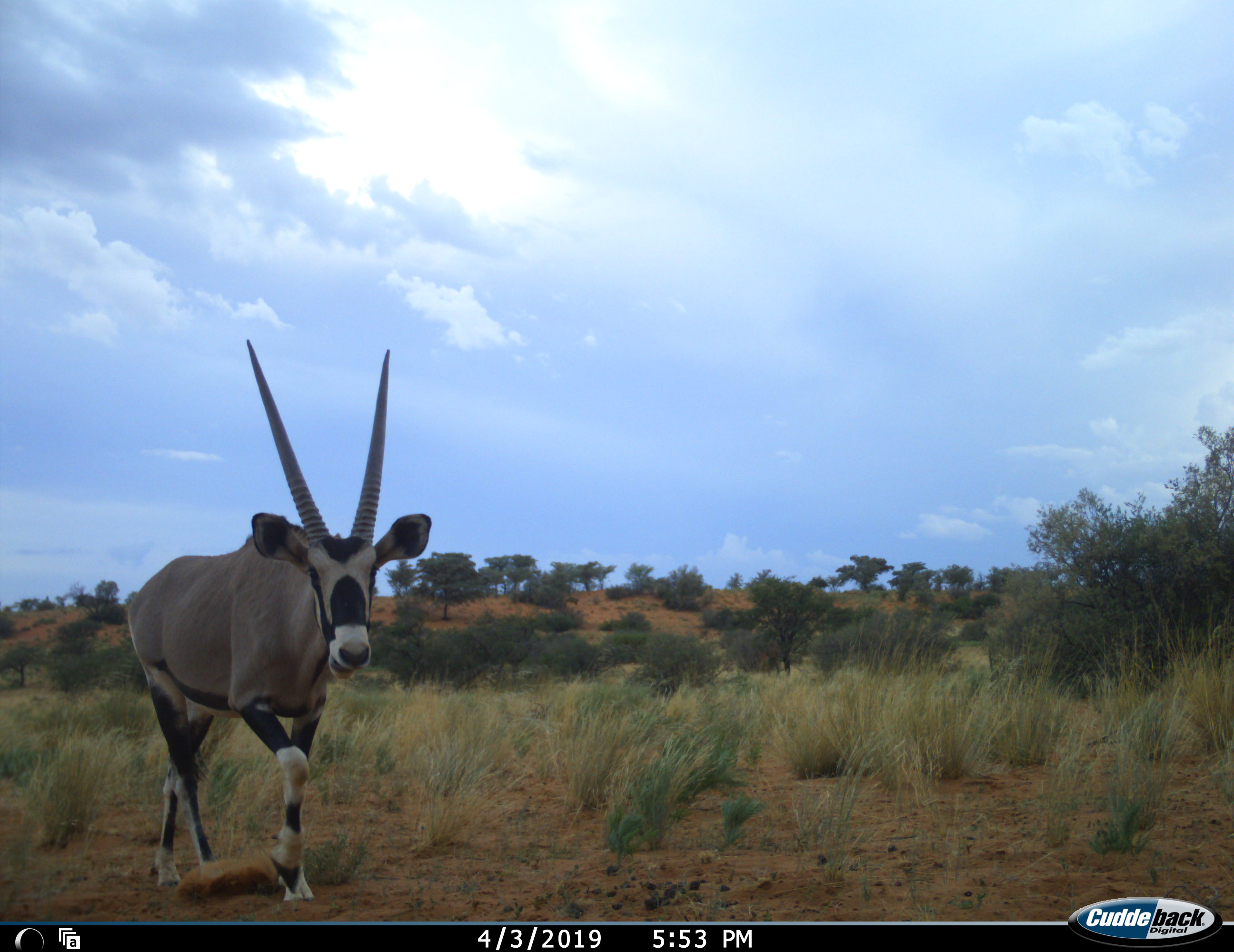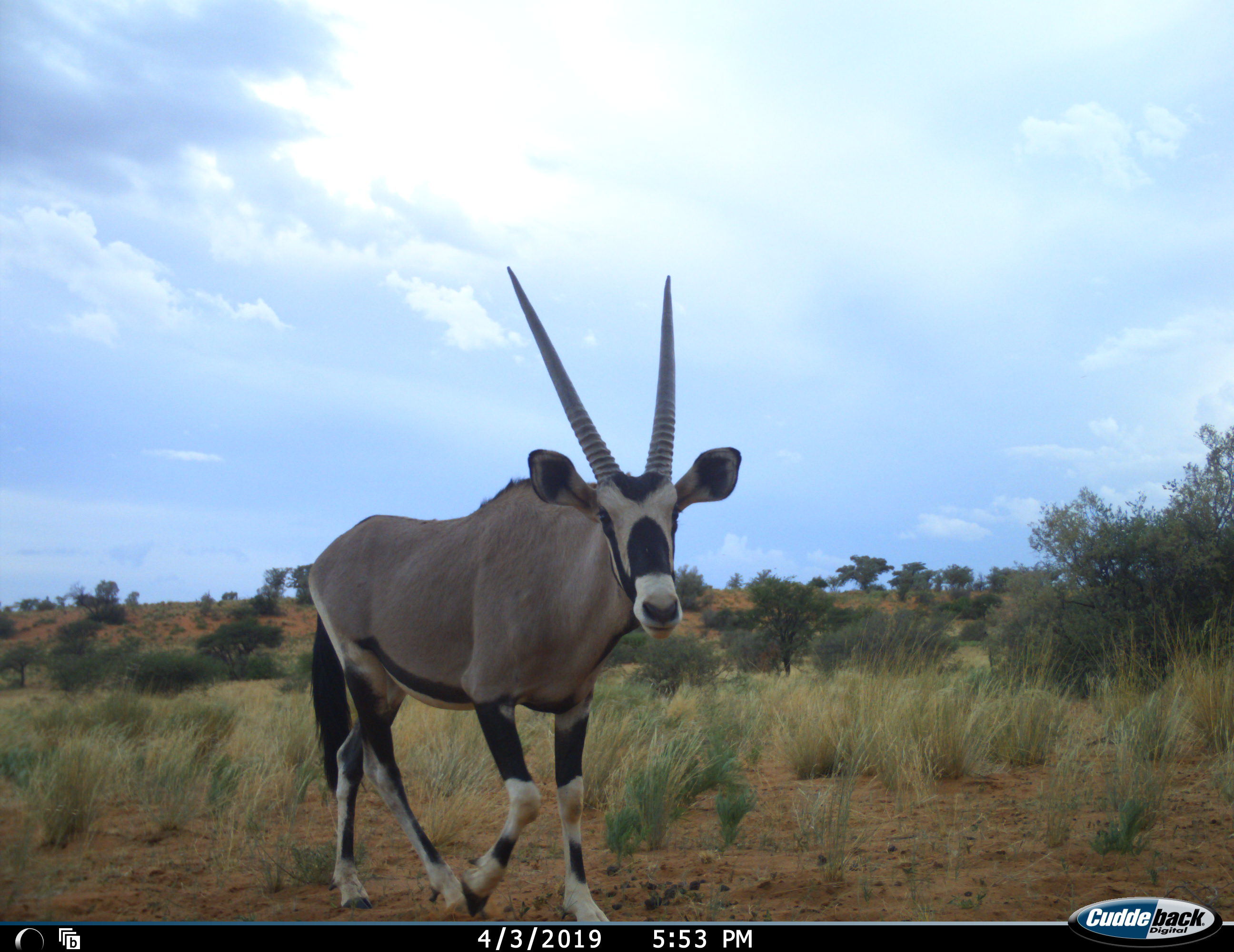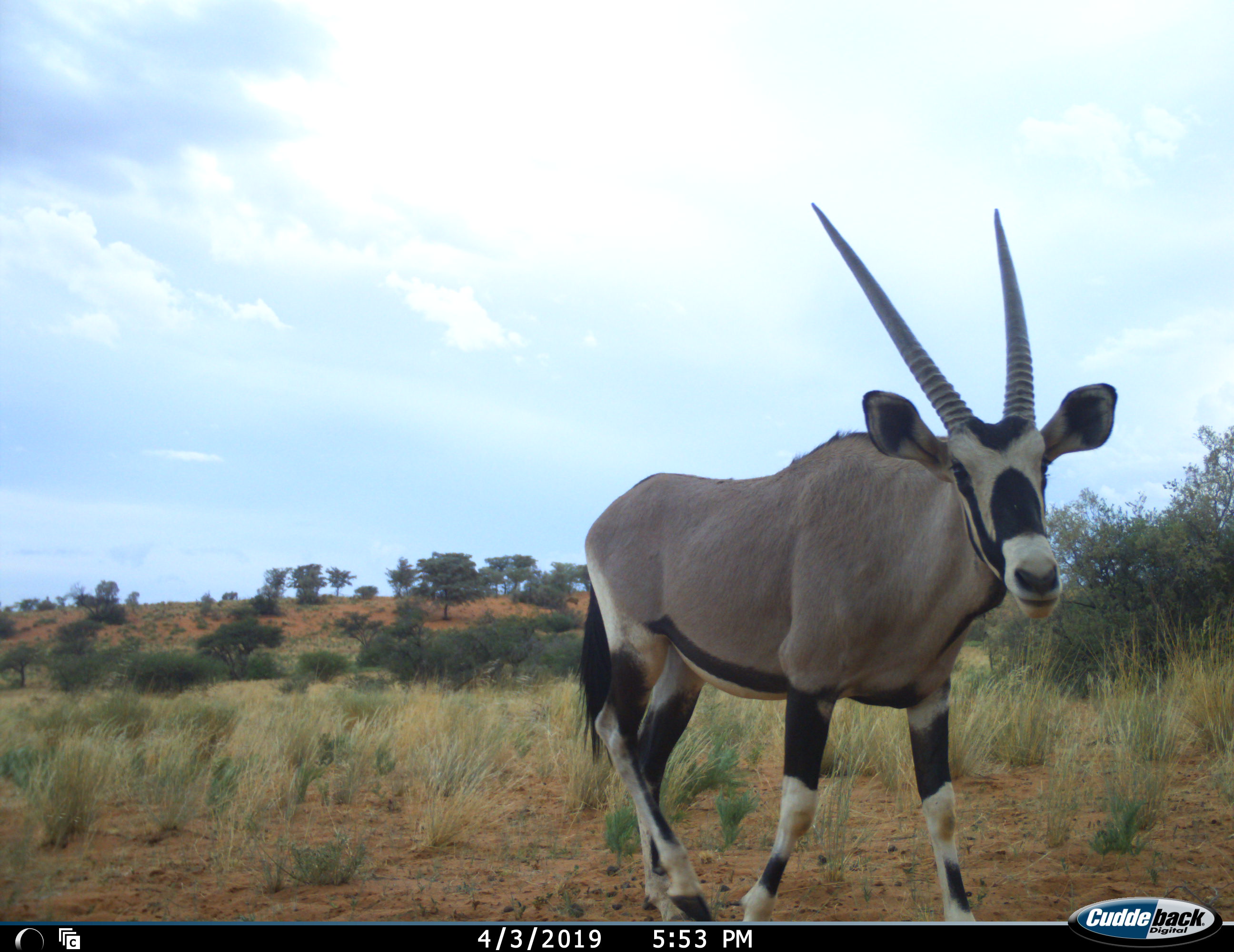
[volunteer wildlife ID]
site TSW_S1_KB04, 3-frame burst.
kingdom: Animalia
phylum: Chordata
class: Mammalia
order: Artiodactyla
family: Bovidae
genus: Oryx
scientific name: Oryx gazella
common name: gemsbok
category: oryx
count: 1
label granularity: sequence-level